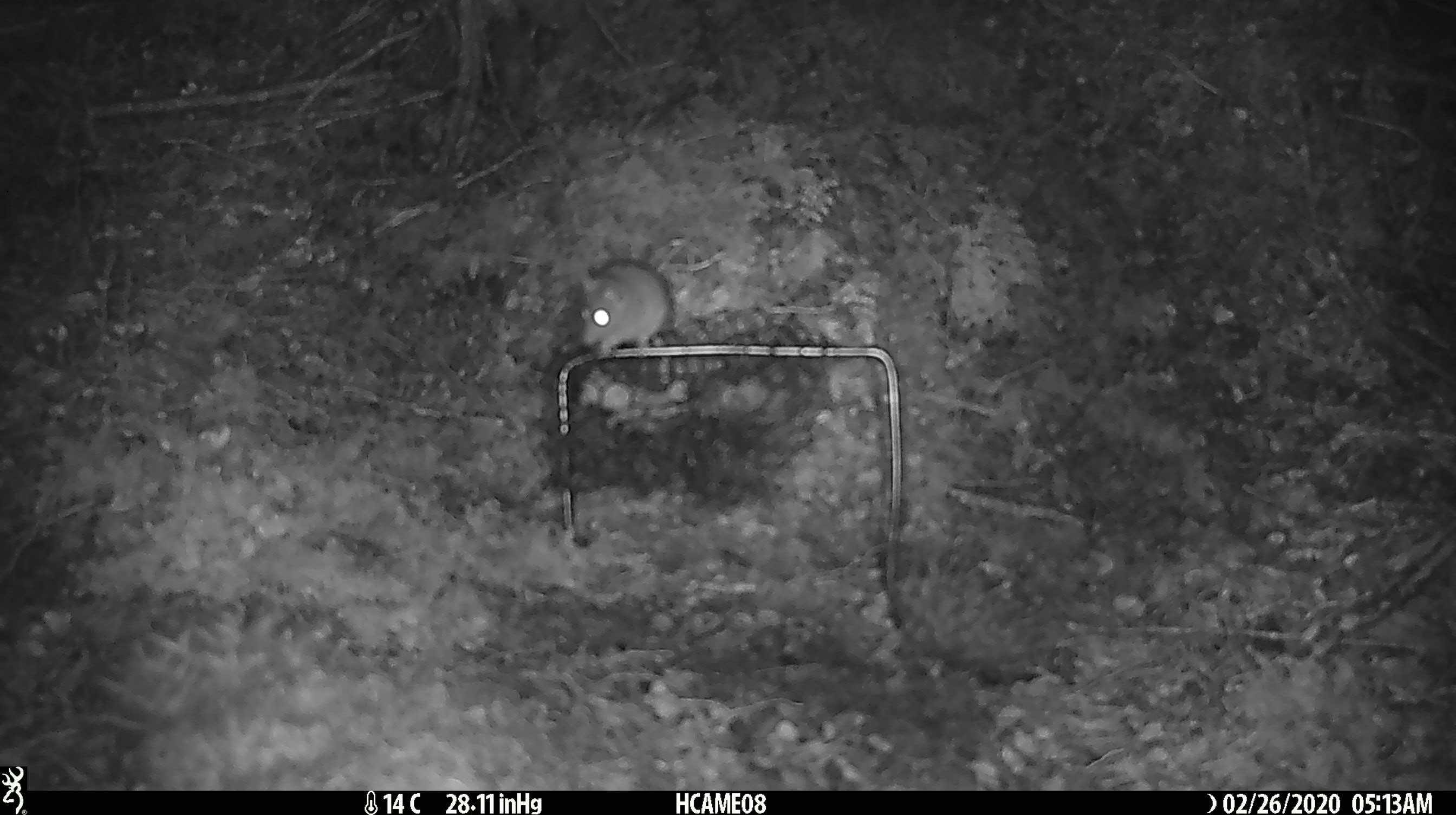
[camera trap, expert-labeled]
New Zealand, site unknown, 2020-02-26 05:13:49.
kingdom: Animalia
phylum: Chordata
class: Mammalia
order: Rodentia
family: Muridae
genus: Mus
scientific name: Mus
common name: mouse